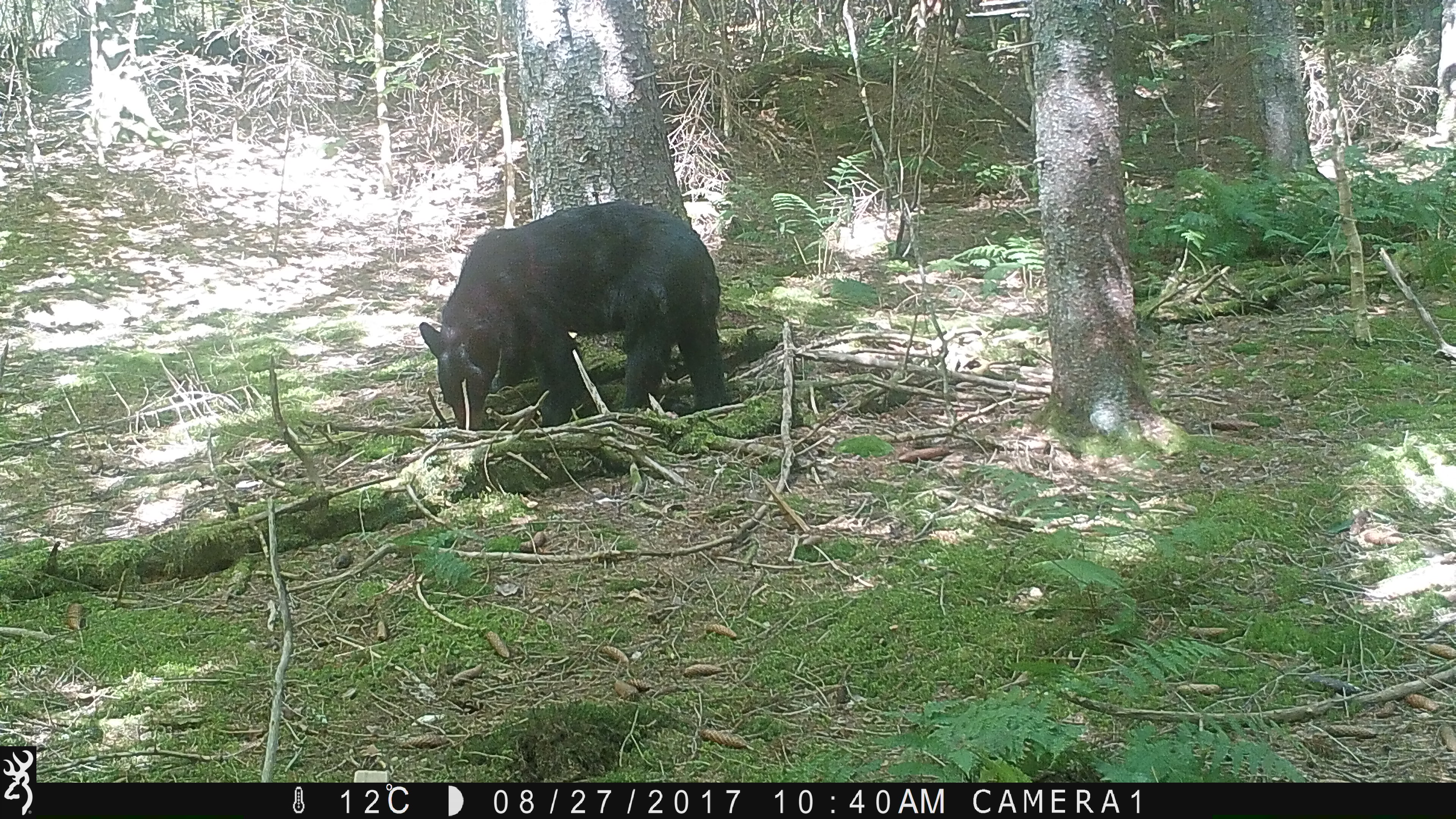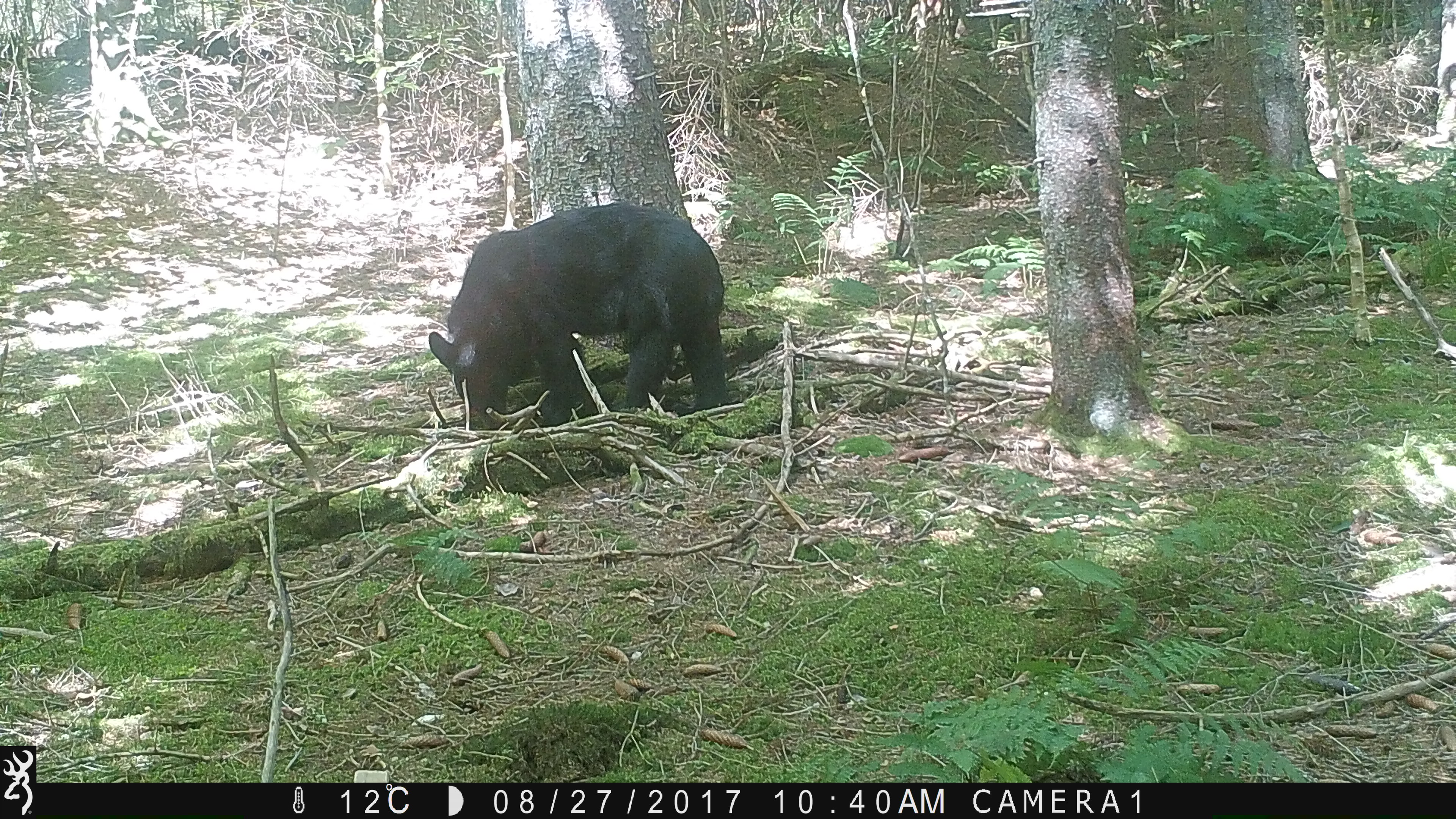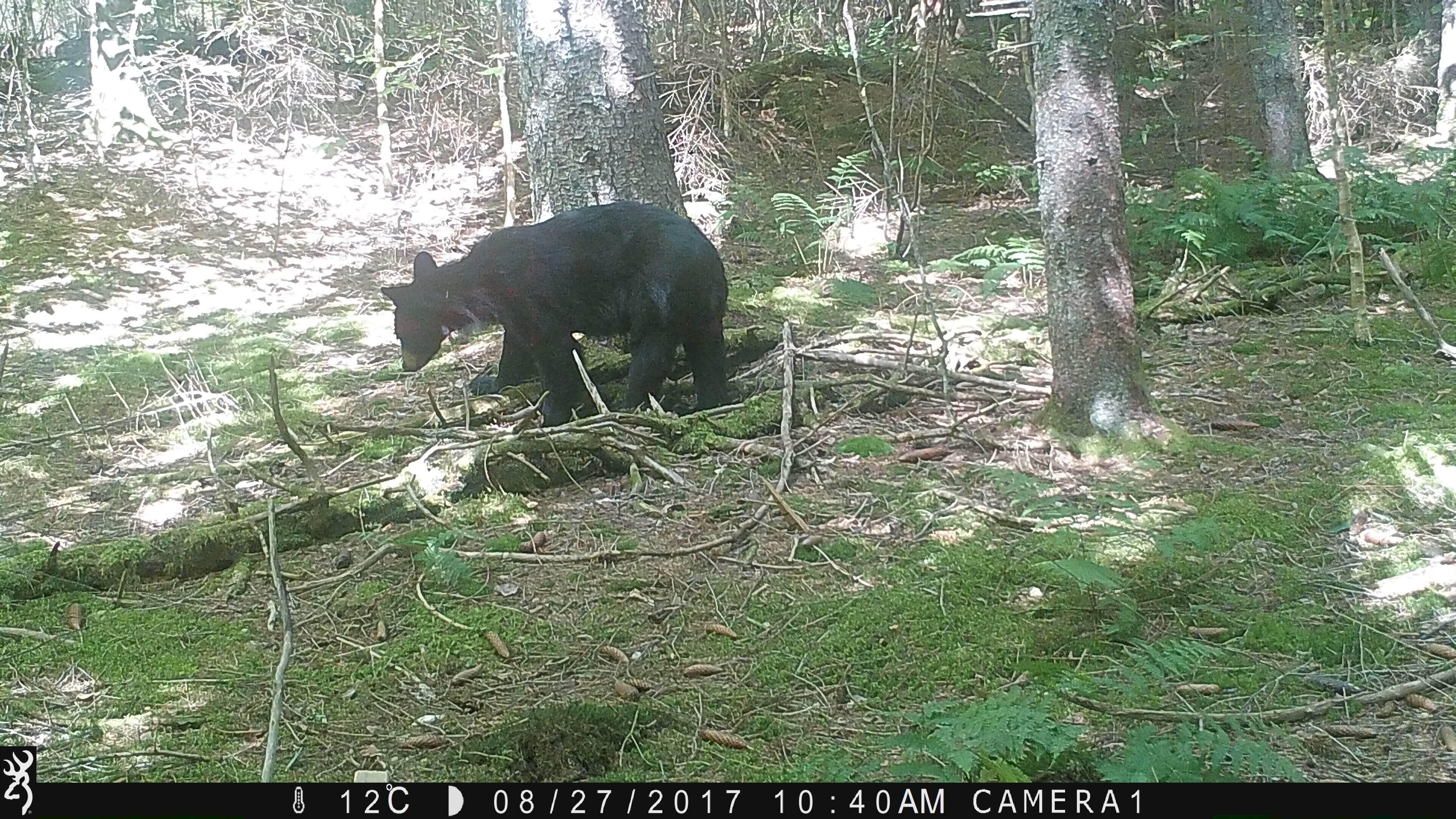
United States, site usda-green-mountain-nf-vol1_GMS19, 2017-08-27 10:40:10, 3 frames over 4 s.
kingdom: Animalia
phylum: Chordata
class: Mammalia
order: Carnivora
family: Ursidae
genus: Ursus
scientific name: Ursus americanus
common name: black bear